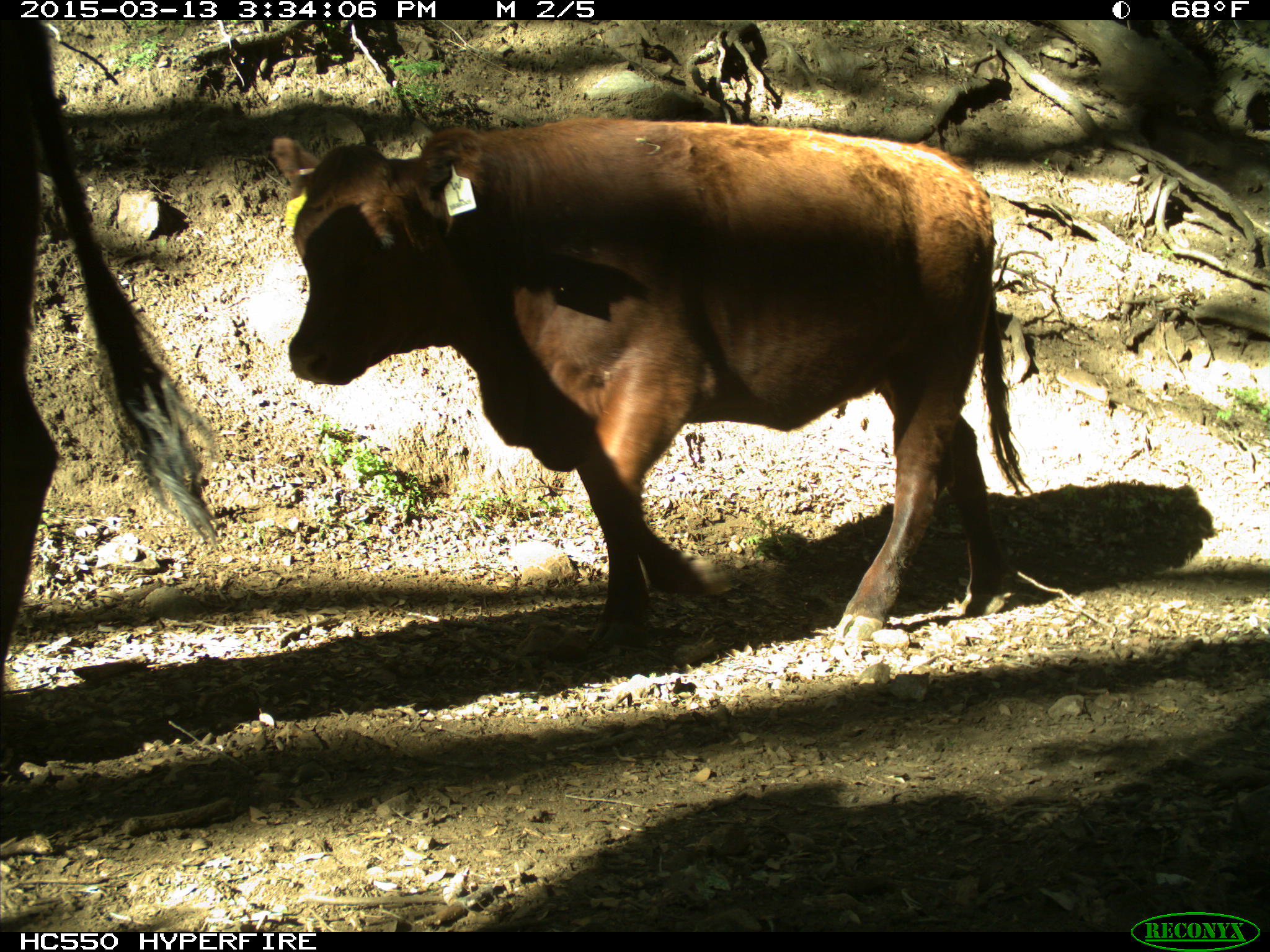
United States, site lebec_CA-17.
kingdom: Animalia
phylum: Chordata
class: Mammalia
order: Artiodactyla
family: Bovidae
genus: Bos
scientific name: Bos taurus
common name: domestic cow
Bos taurus (domestic cow).